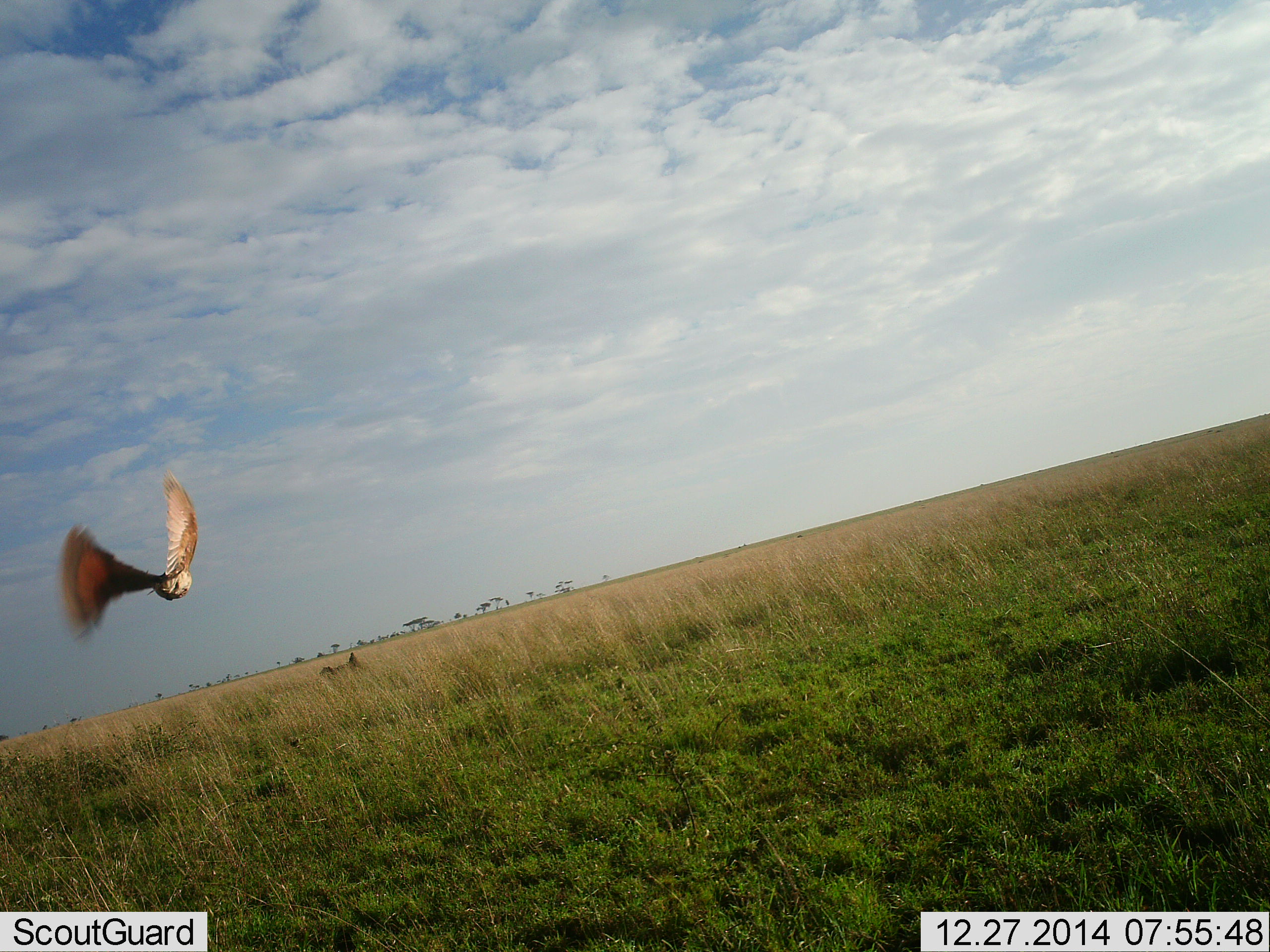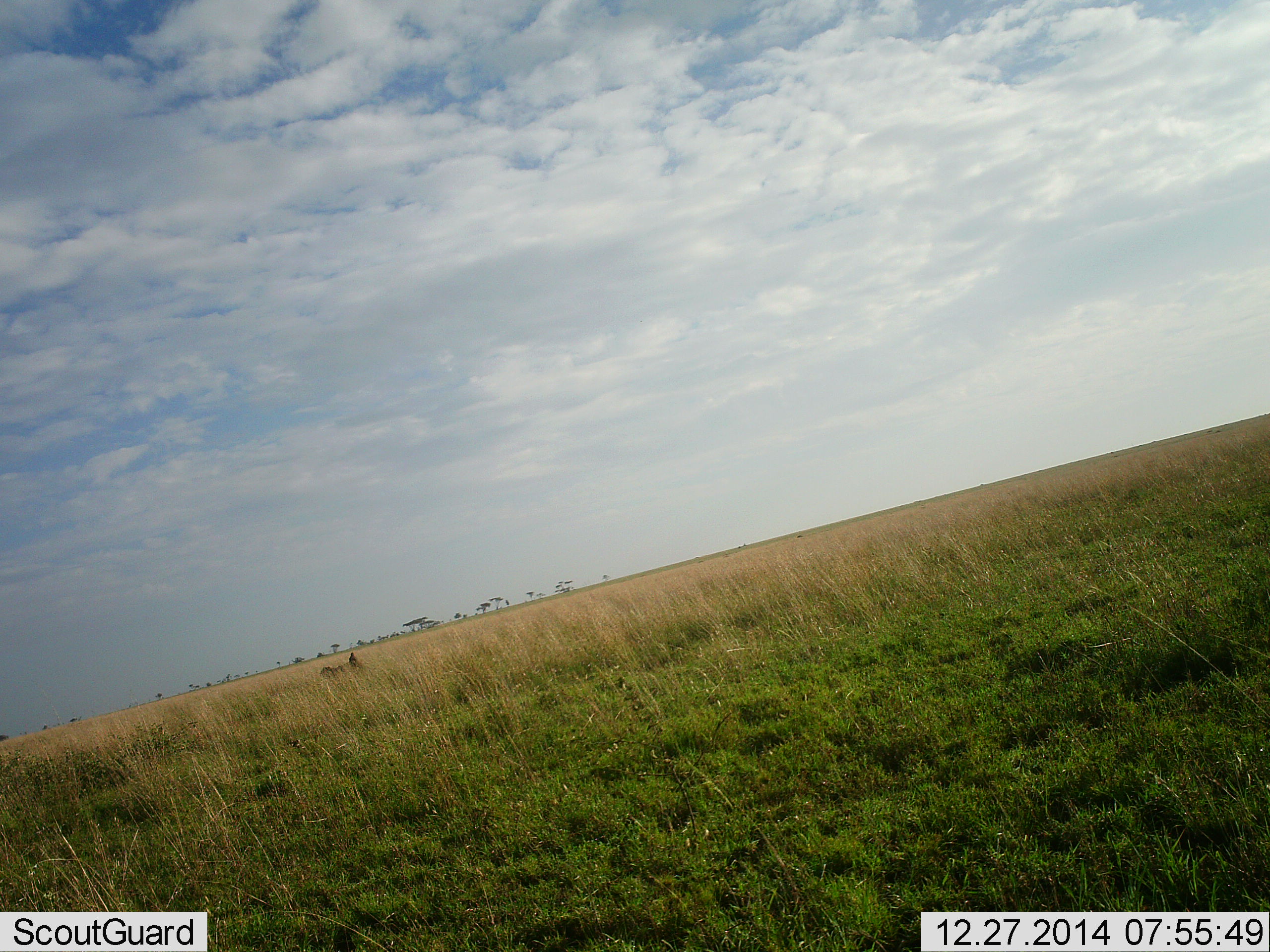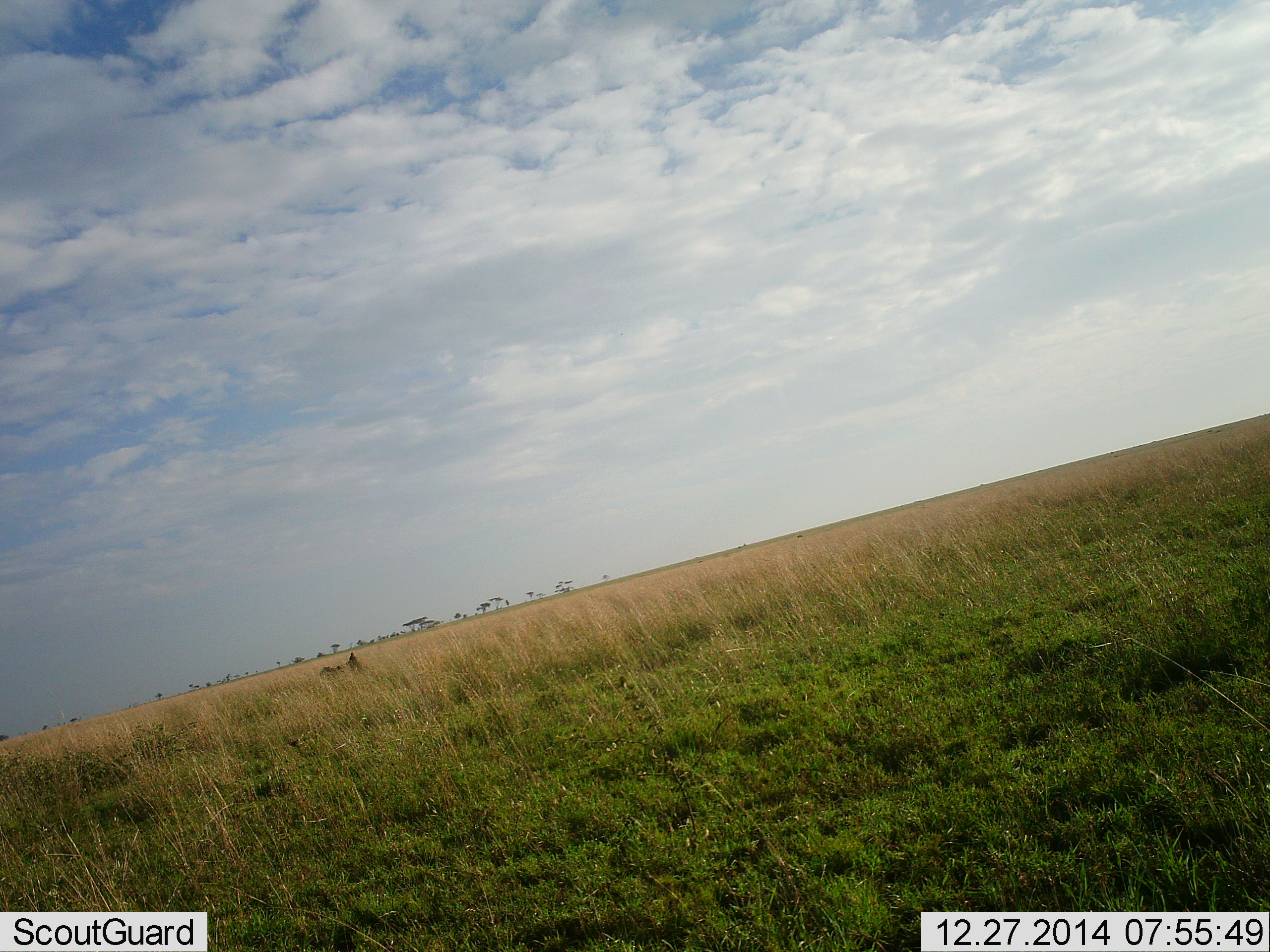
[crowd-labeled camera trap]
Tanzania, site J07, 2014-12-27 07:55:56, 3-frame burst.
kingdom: Animalia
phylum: Chordata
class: Aves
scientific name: Aves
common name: bird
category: otherbird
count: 1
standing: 0%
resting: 0%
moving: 100%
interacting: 0%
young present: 0%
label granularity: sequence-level